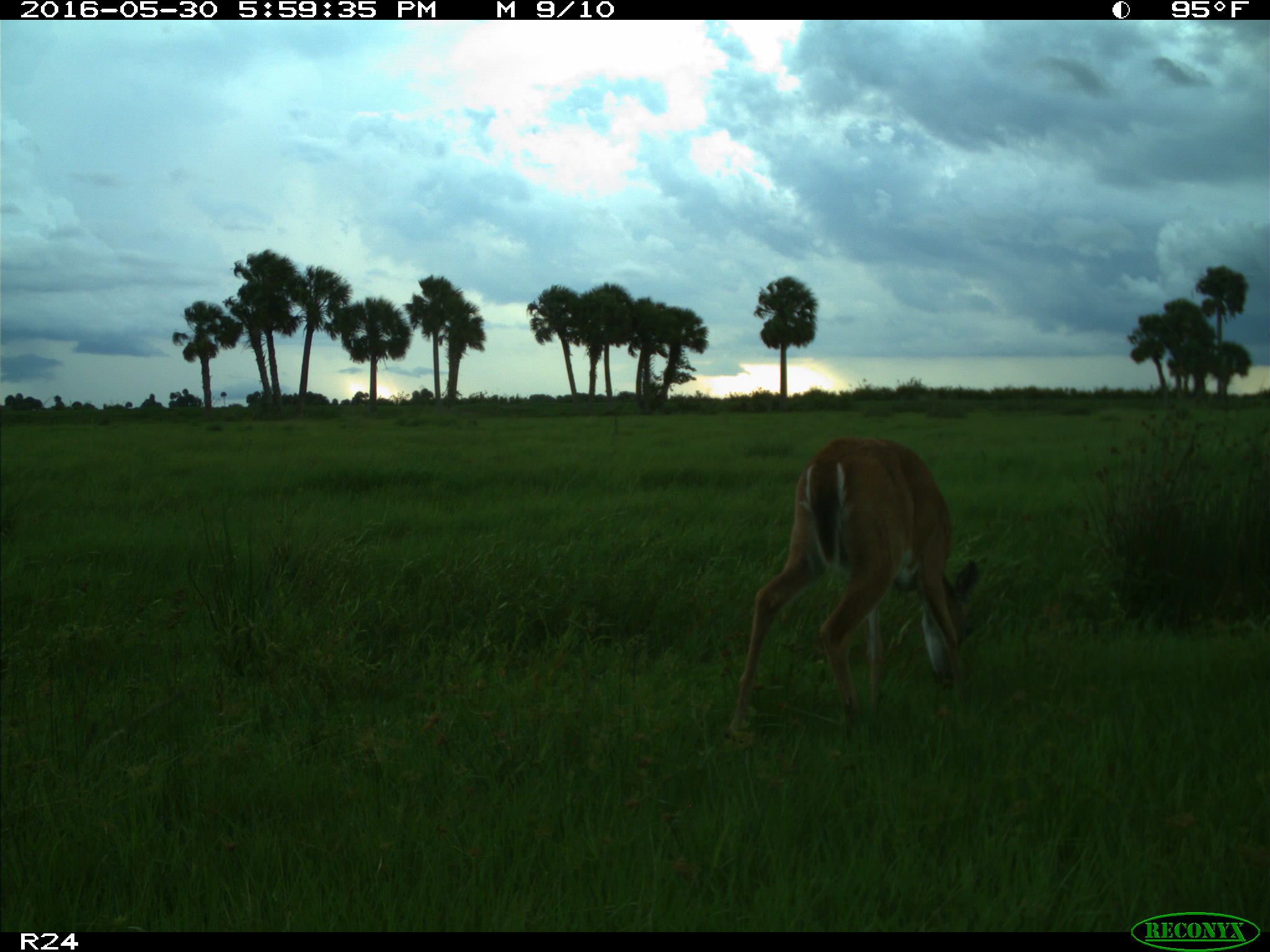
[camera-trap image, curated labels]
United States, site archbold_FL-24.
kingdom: Animalia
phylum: Chordata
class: Mammalia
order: Artiodactyla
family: Cervidae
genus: Odocoileus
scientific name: Odocoileus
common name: deer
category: unidentified deer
Unidentified deer (deer) (Odocoileus).